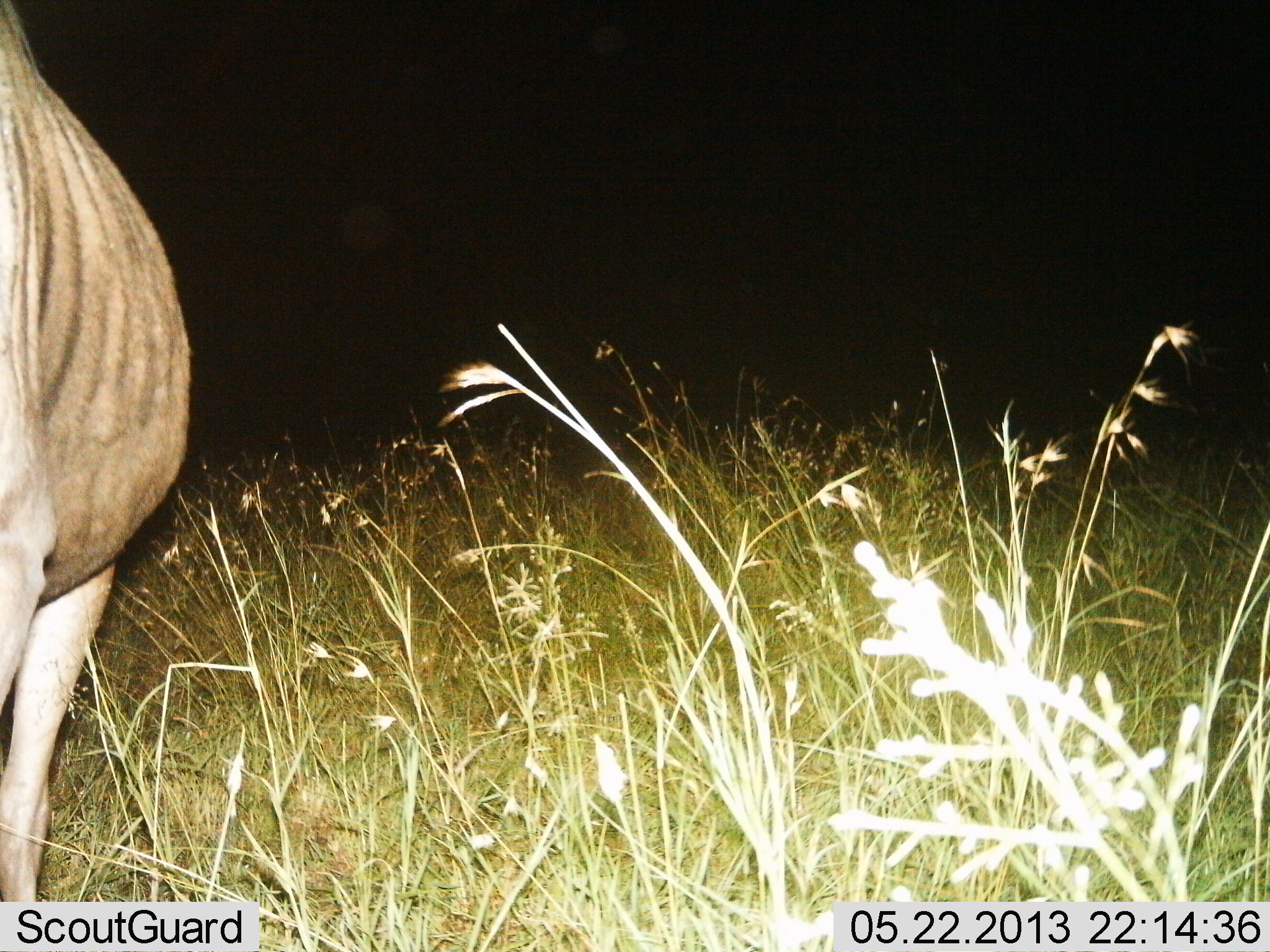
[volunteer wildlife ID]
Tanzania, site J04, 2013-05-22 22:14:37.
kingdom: Animalia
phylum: Chordata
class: Mammalia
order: Artiodactyla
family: Bovidae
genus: Connochaetes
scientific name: Connochaetes taurinus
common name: blue wildebeest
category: wildebeest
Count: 1.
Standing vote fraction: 89%.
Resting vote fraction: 0%.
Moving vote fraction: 11%.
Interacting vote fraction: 0%.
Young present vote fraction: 0%.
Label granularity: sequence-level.